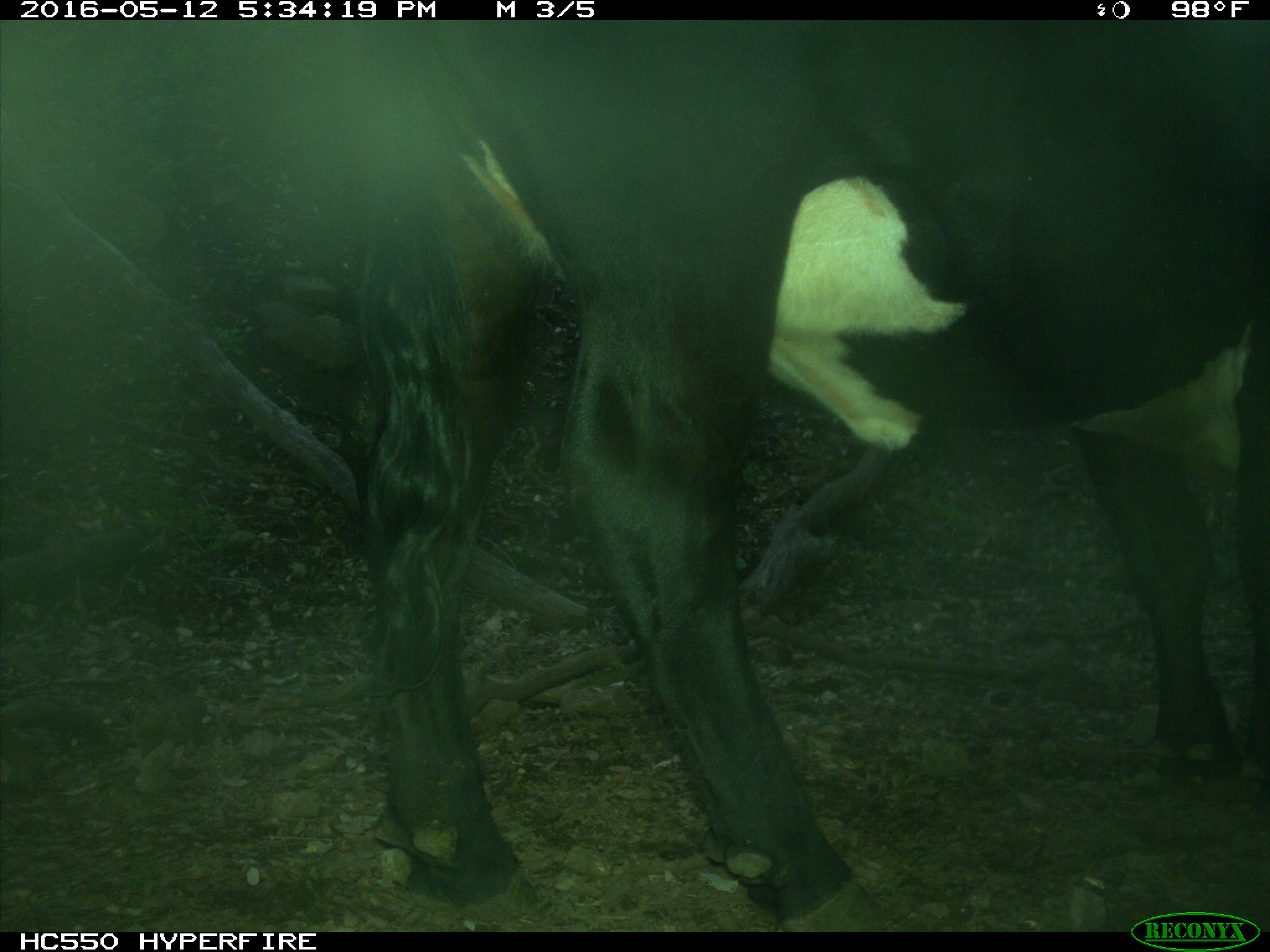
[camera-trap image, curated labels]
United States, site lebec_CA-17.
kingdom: Animalia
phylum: Chordata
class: Mammalia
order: Artiodactyla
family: Bovidae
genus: Bos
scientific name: Bos taurus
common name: domestic cow